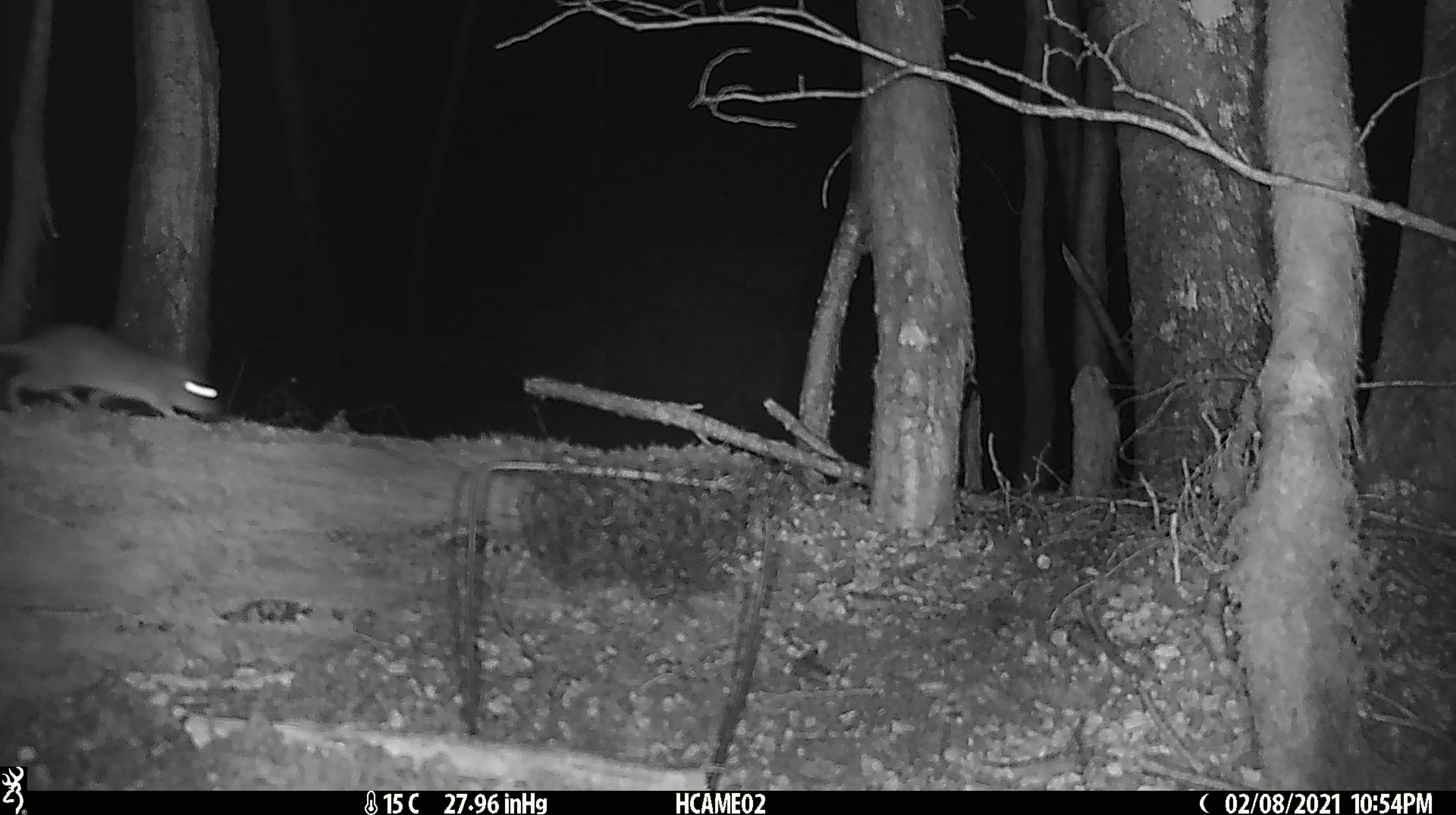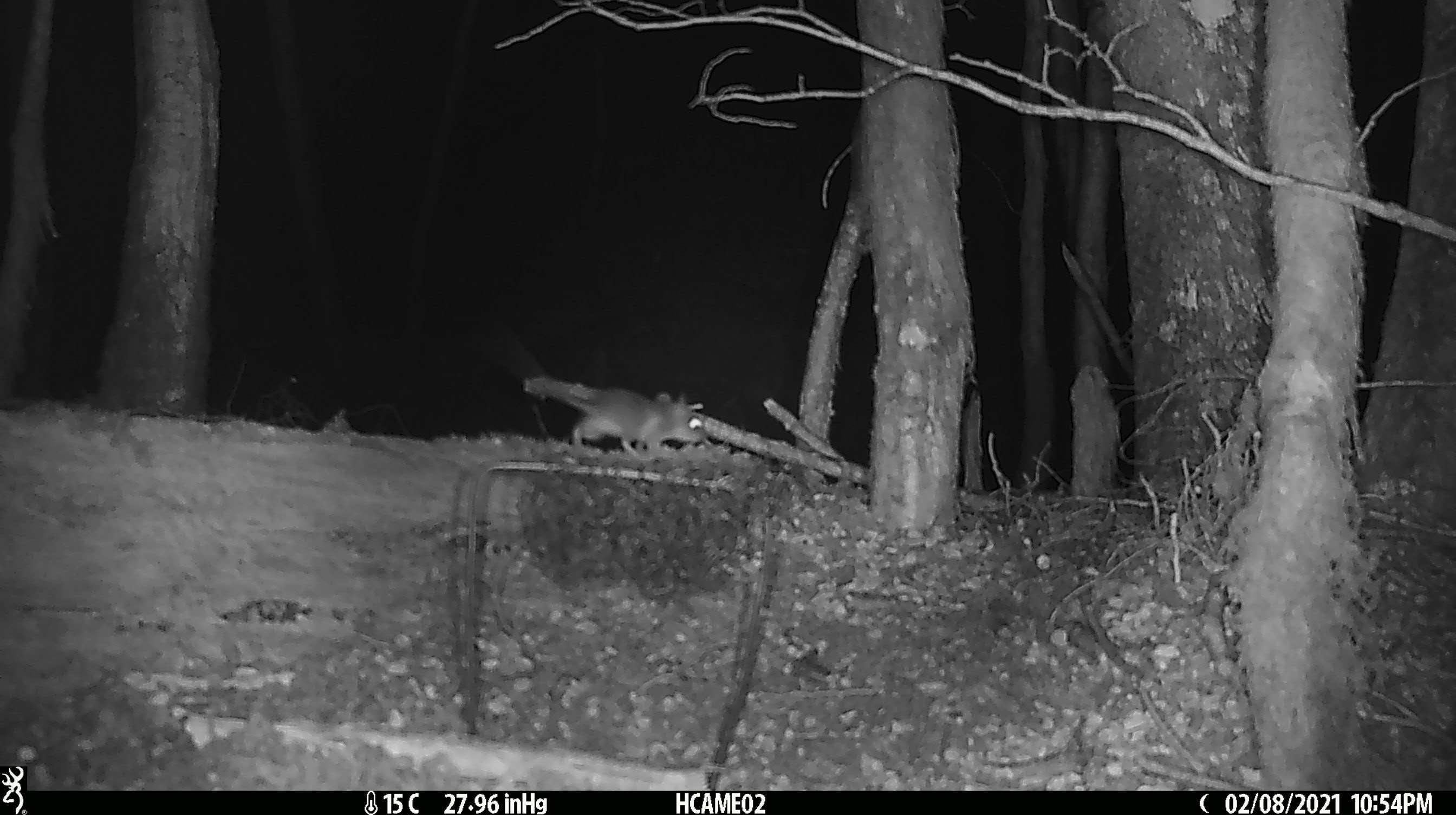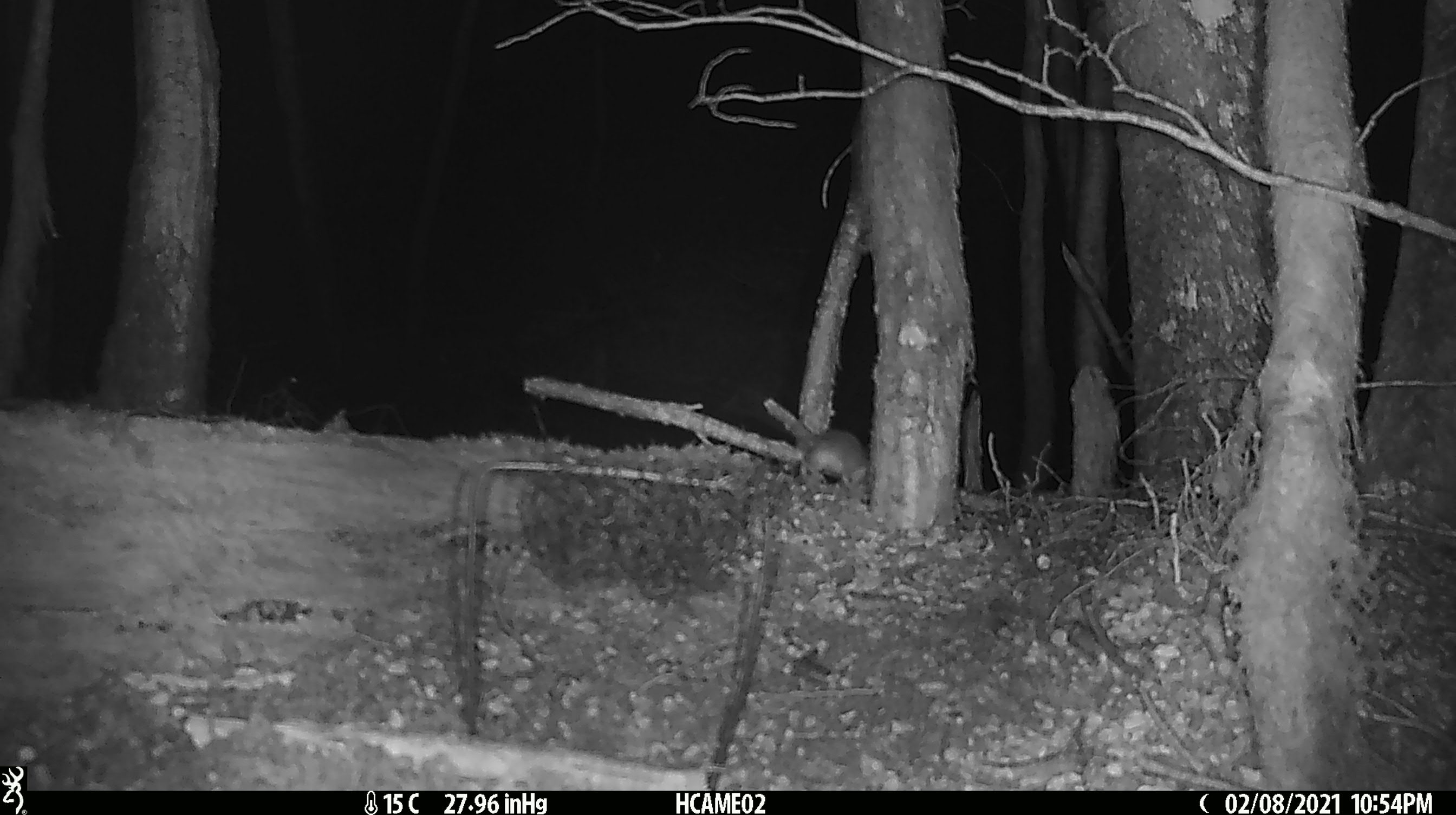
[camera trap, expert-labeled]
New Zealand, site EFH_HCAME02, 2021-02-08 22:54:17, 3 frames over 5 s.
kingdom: Animalia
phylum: Chordata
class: Mammalia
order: Rodentia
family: Muridae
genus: Rattus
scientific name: Rattus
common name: rat